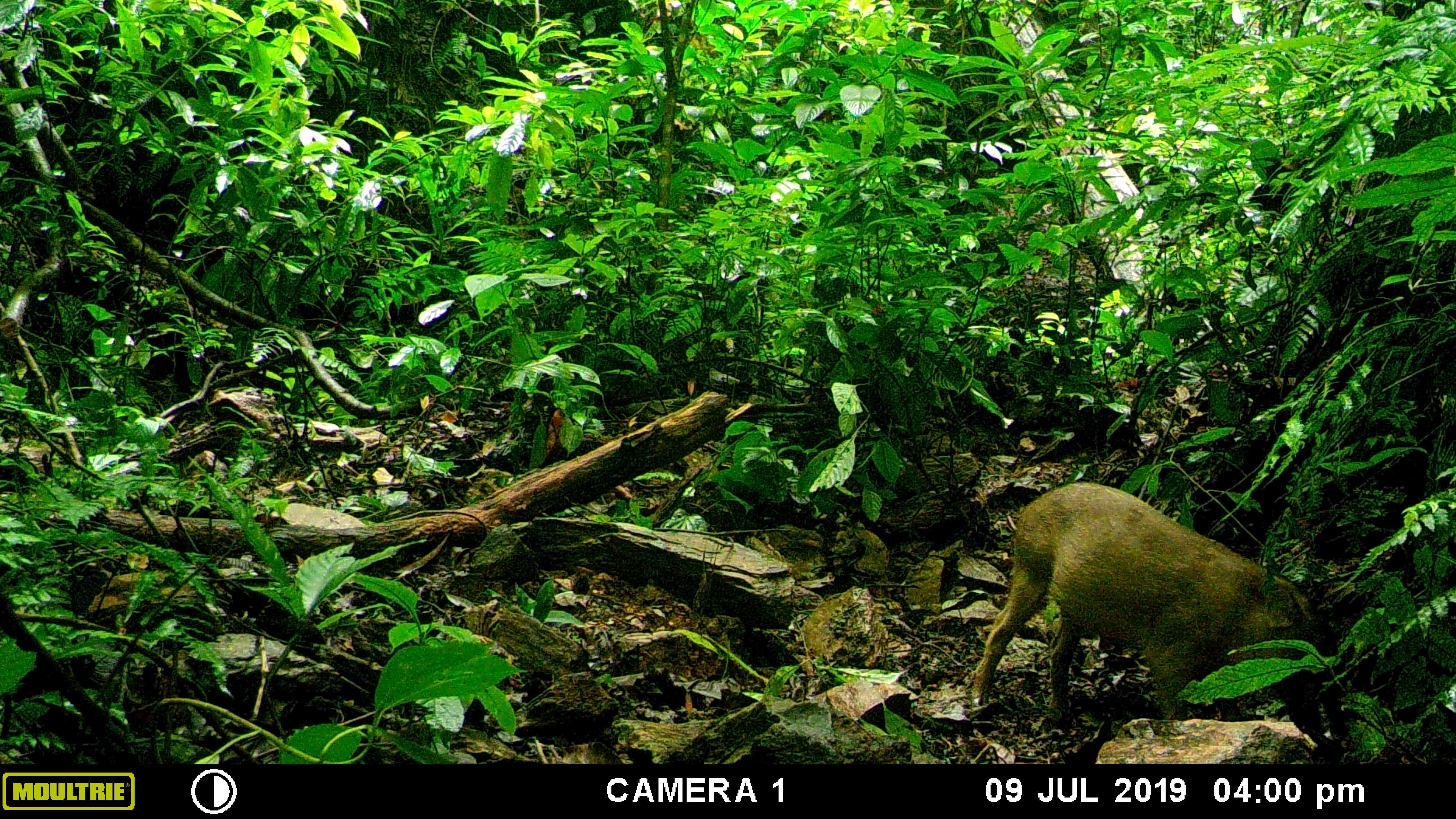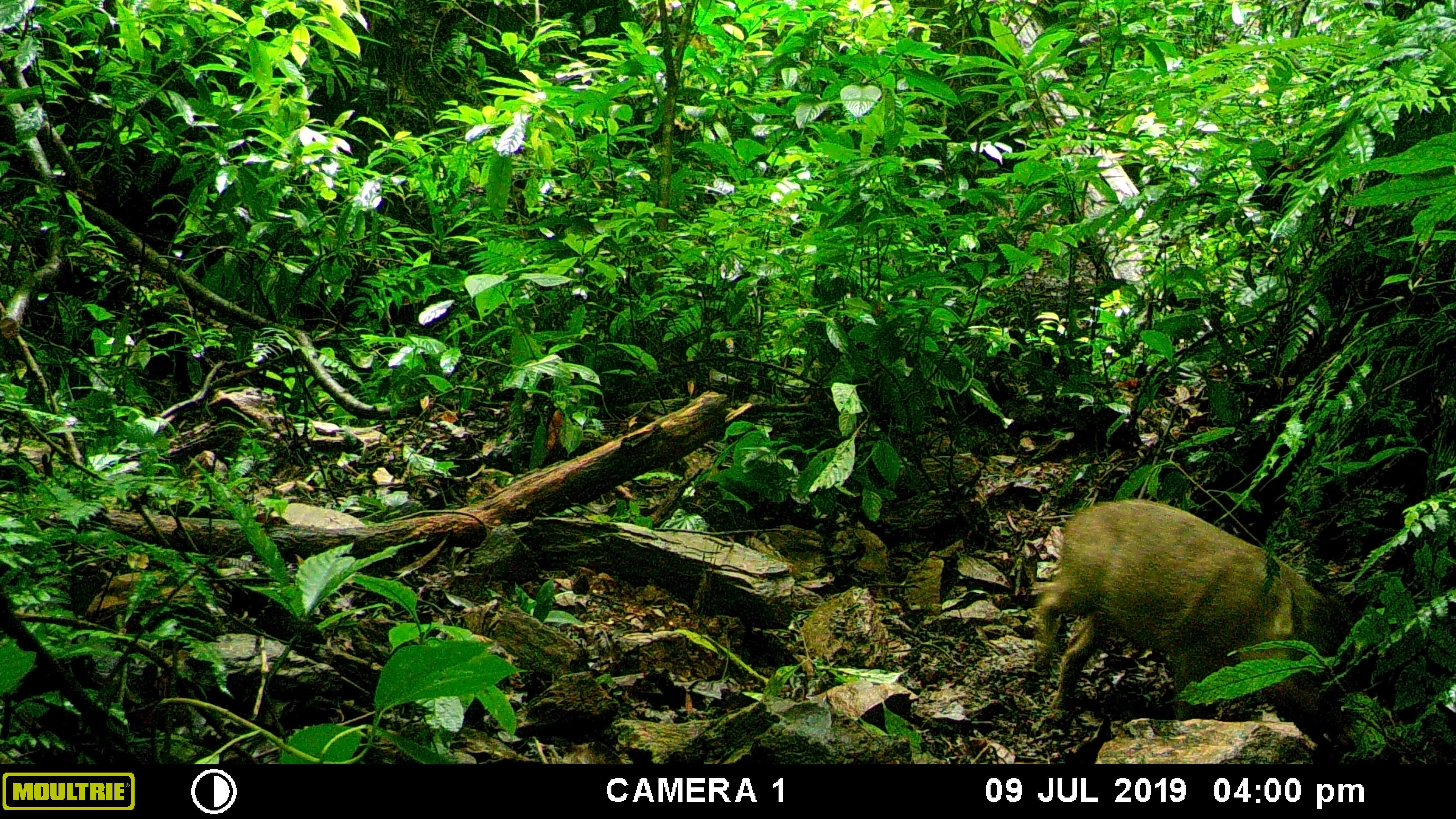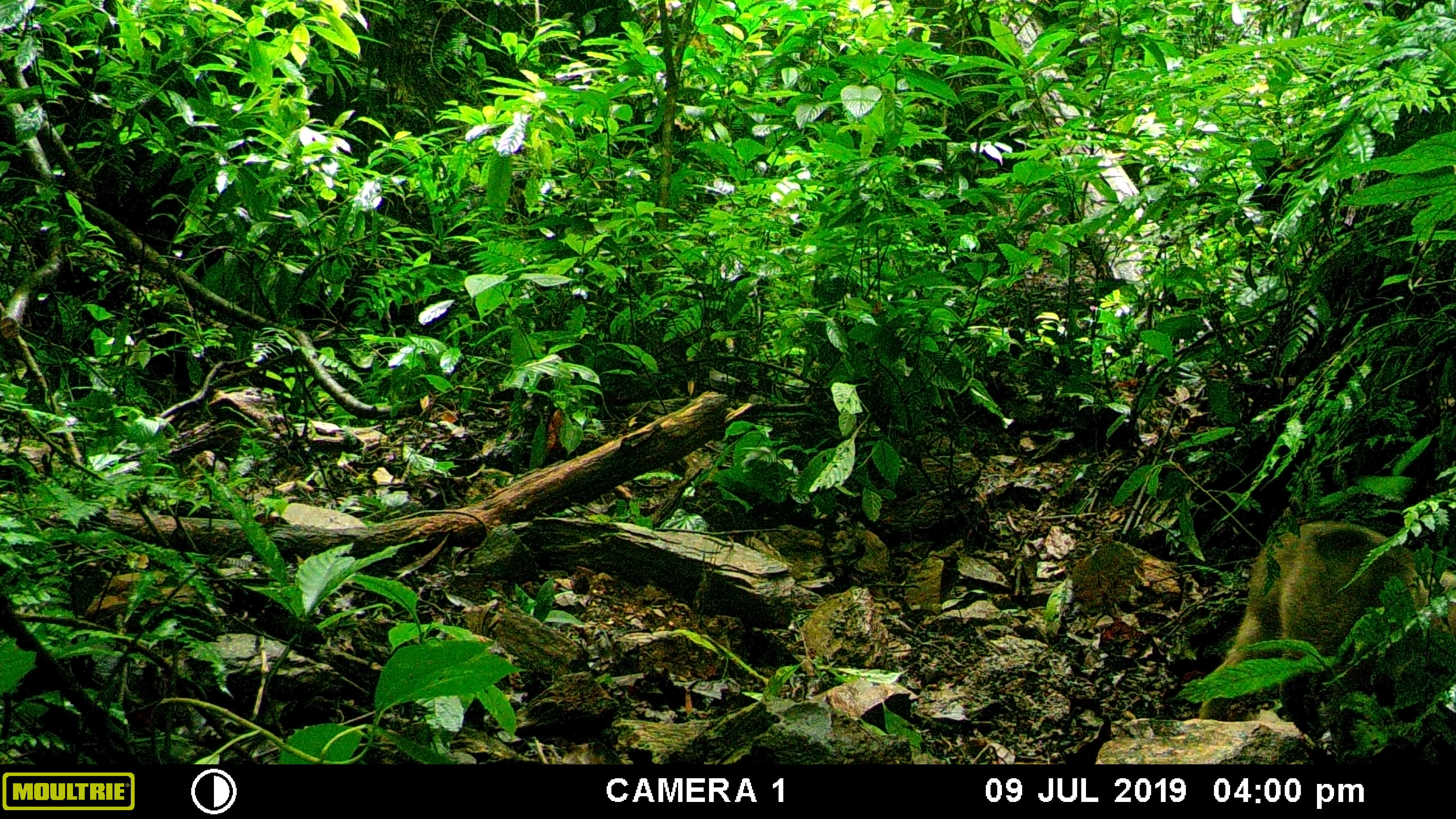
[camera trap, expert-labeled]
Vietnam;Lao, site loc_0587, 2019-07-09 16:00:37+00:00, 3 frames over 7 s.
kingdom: Animalia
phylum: Chordata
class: Mammalia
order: Artiodactyla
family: Suidae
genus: Sus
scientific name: Sus scrofa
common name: eurasian wild pig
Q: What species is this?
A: Eurasian wild pig (Sus scrofa).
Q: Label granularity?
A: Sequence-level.